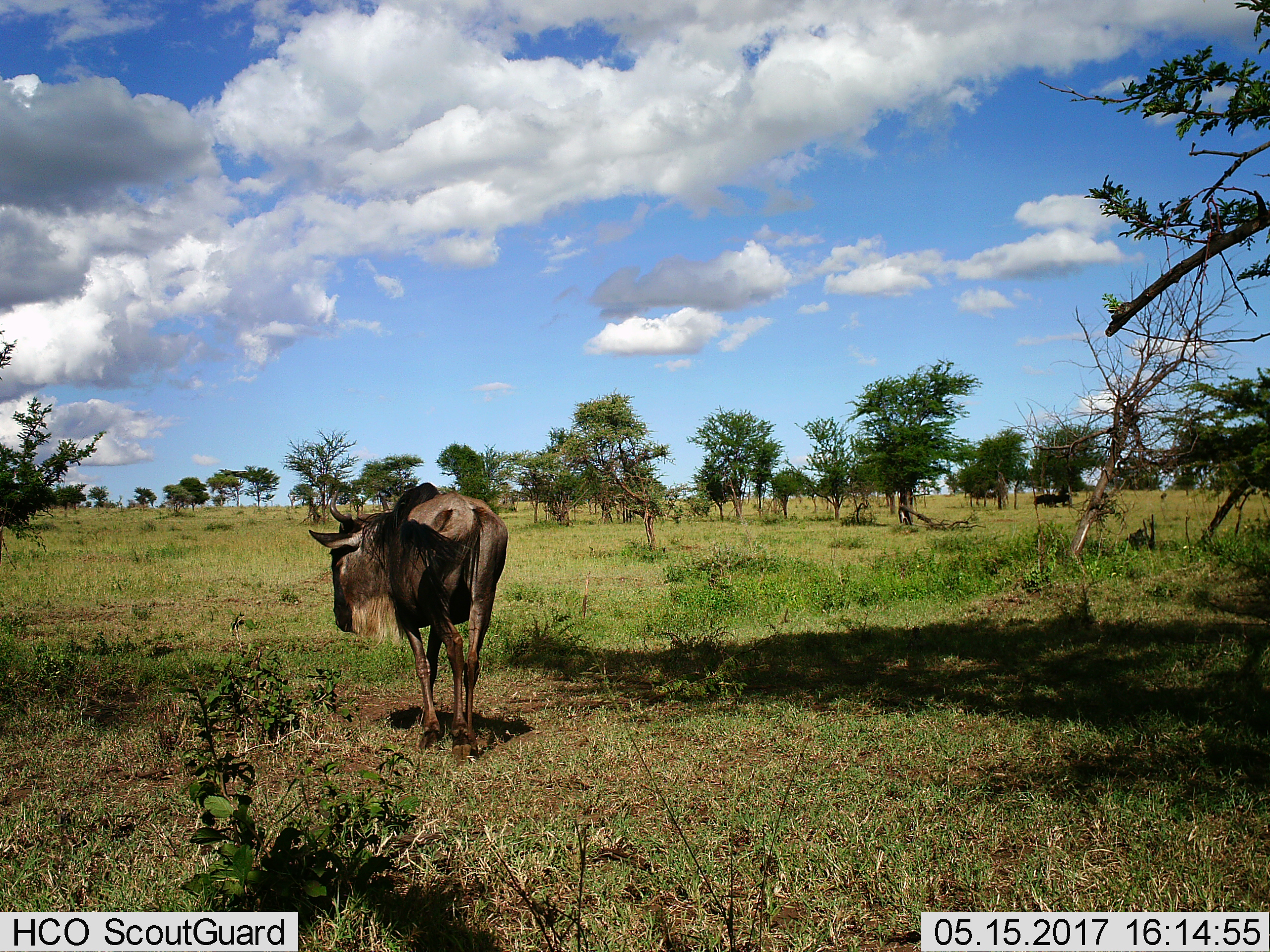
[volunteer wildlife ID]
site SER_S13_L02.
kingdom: Animalia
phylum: Chordata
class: Mammalia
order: Artiodactyla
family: Bovidae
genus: Connochaetes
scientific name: Connochaetes taurinus taurinus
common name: blue wildebeest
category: wildebeestblue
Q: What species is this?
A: Wildebeestblue (blue wildebeest) (Connochaetes taurinus taurinus).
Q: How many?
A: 1.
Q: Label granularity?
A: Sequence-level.